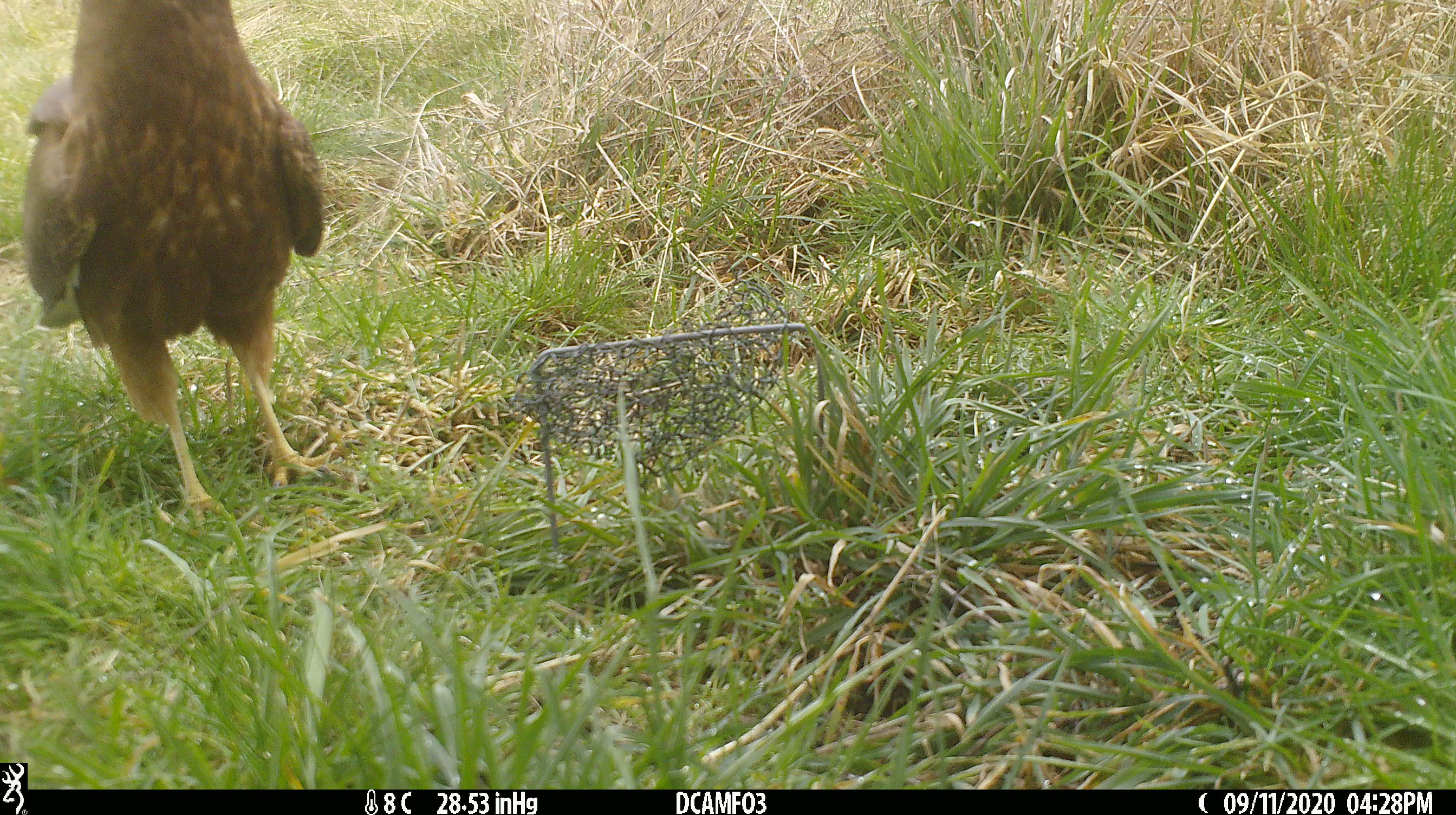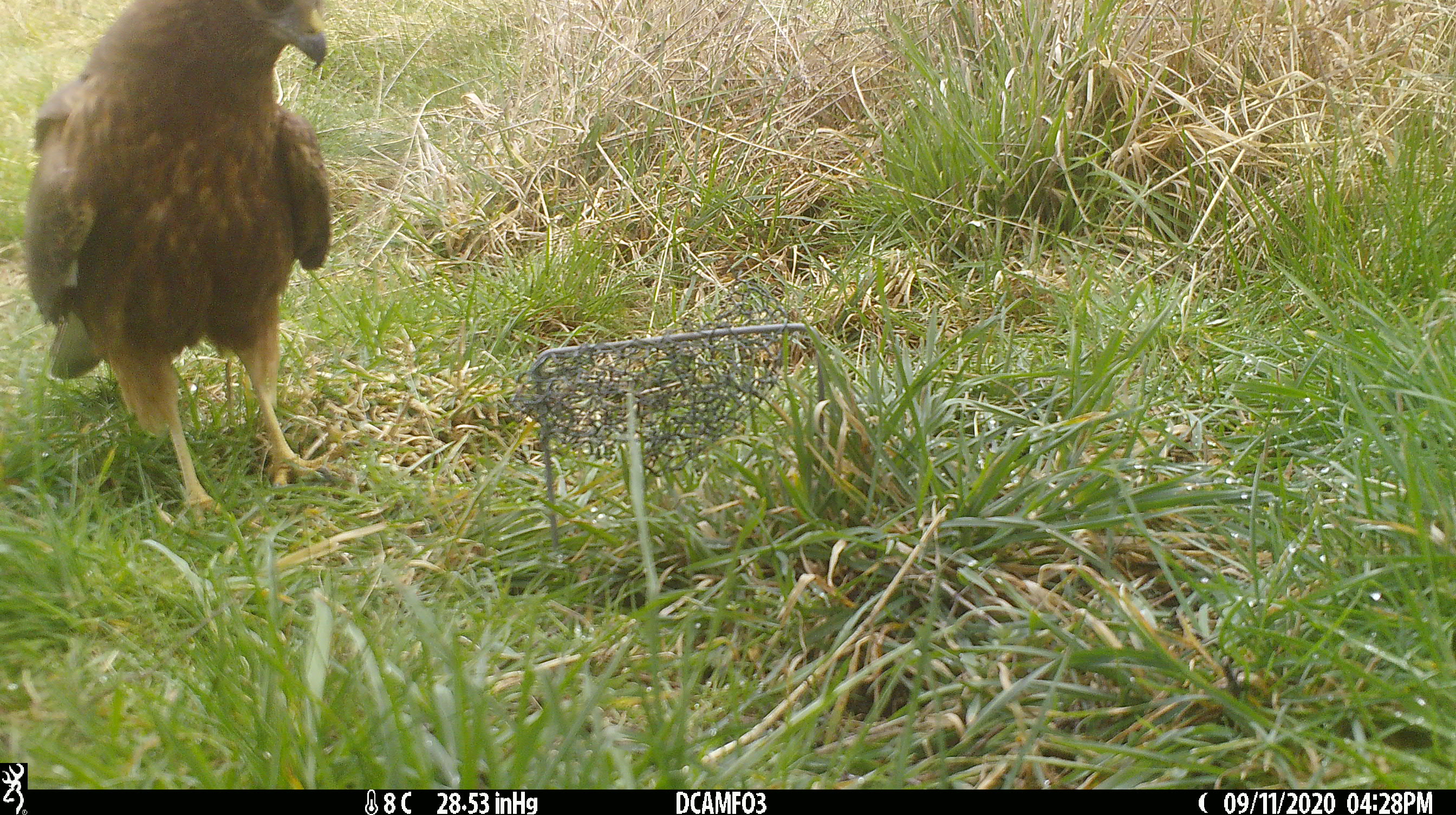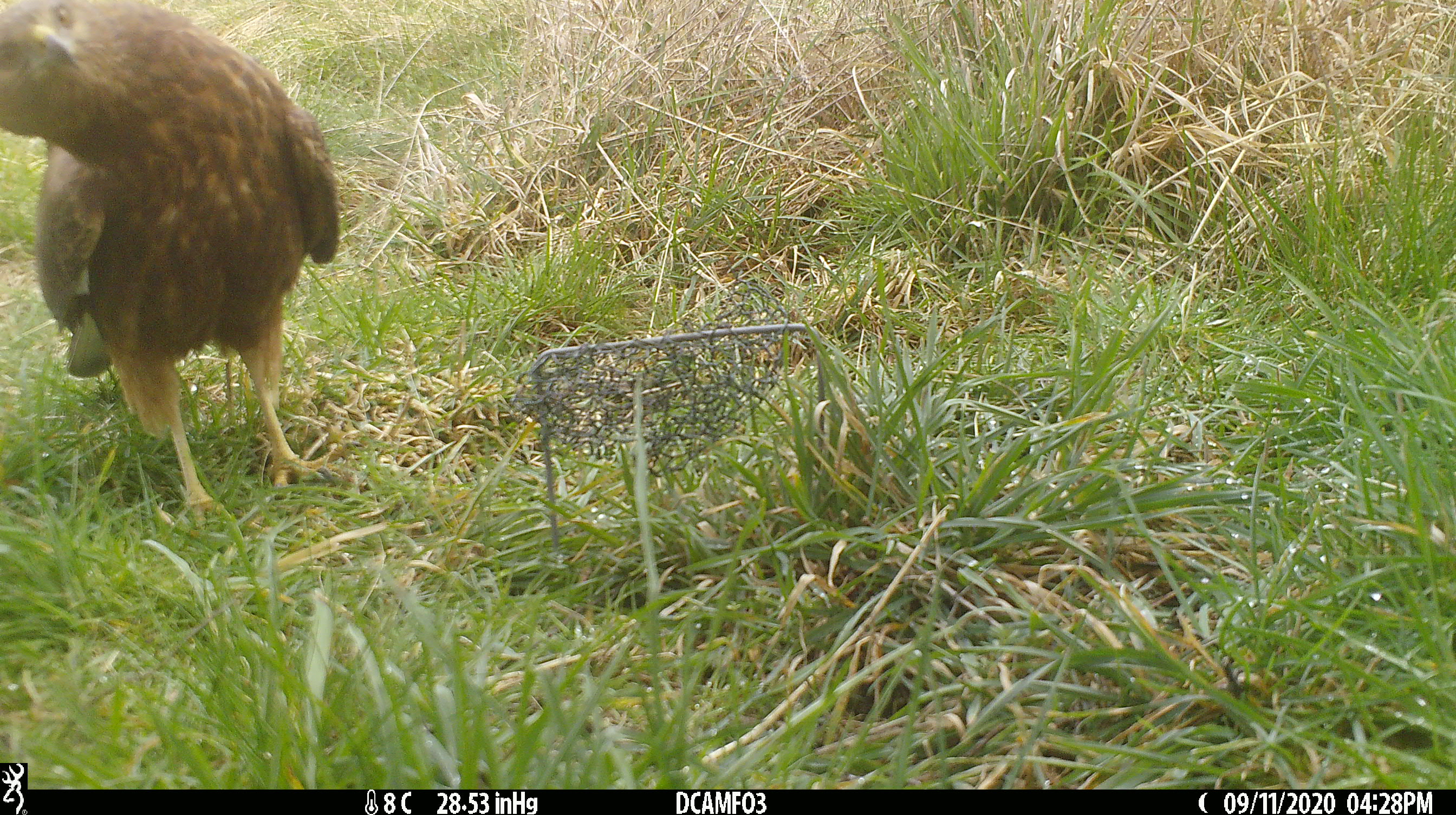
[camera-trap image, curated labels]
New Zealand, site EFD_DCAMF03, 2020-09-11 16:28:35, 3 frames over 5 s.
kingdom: Animalia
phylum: Chordata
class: Aves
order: Accipitriformes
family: Accipitridae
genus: Circus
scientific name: Circus approximans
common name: swamp harrier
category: harrier